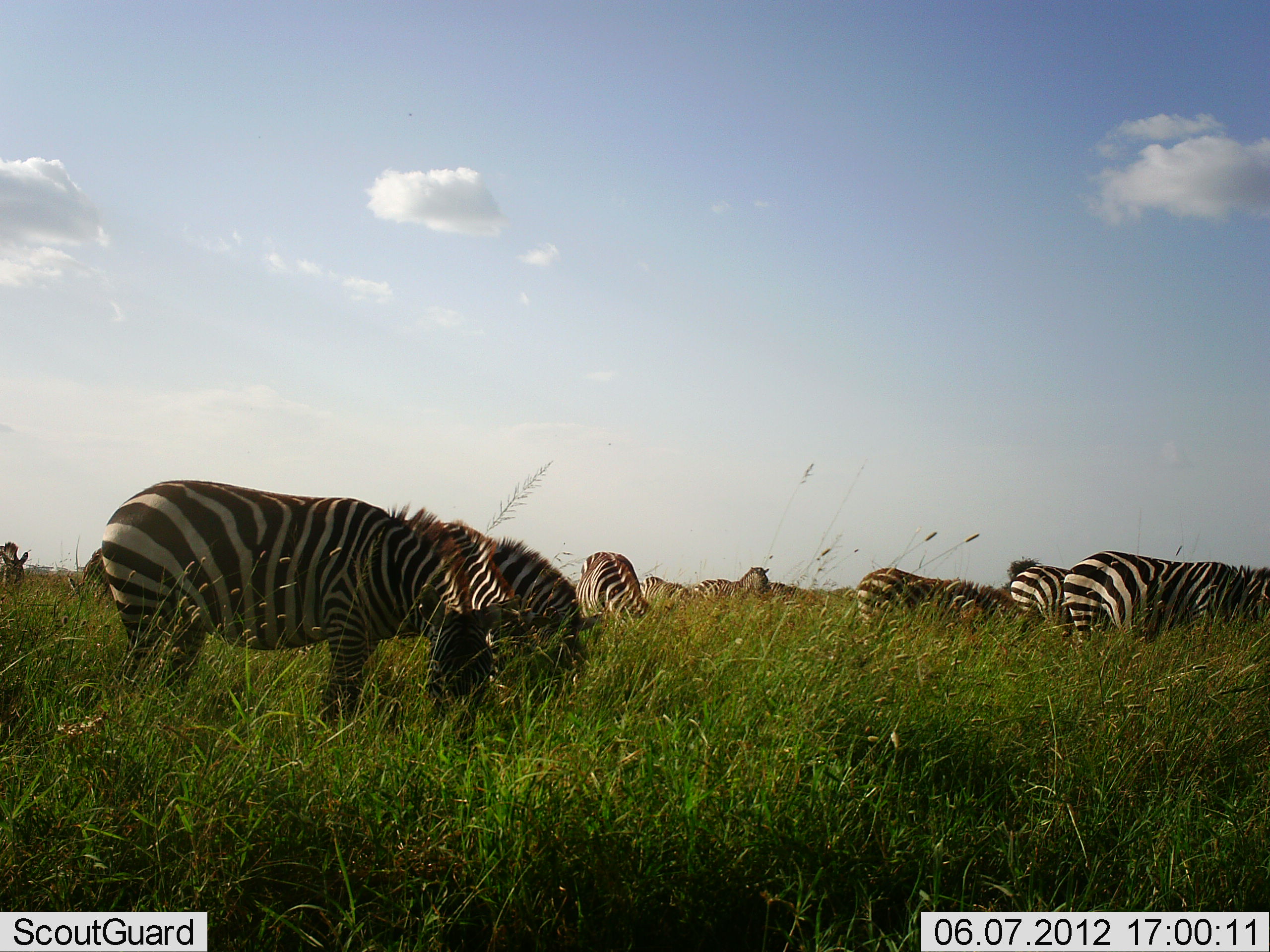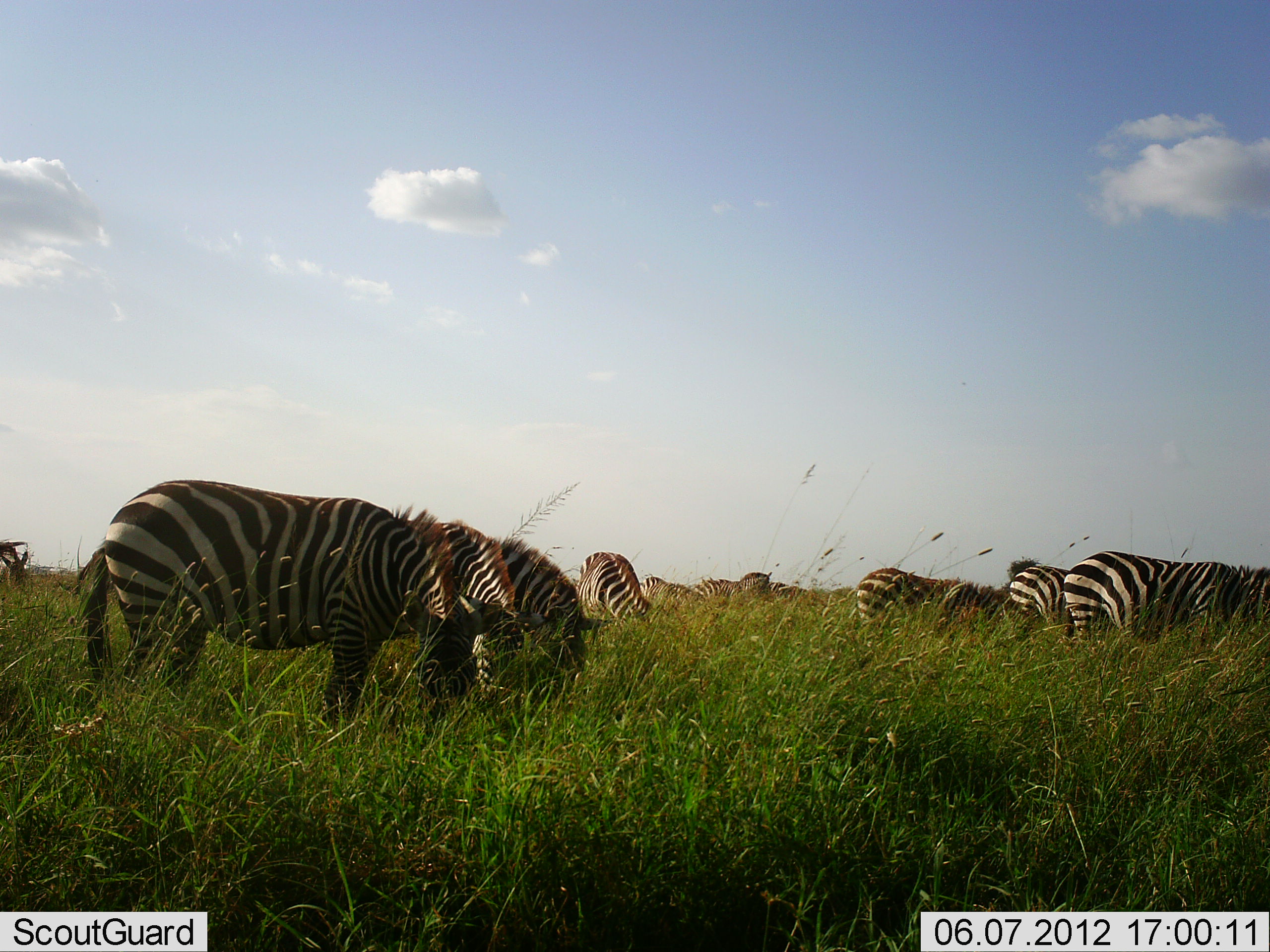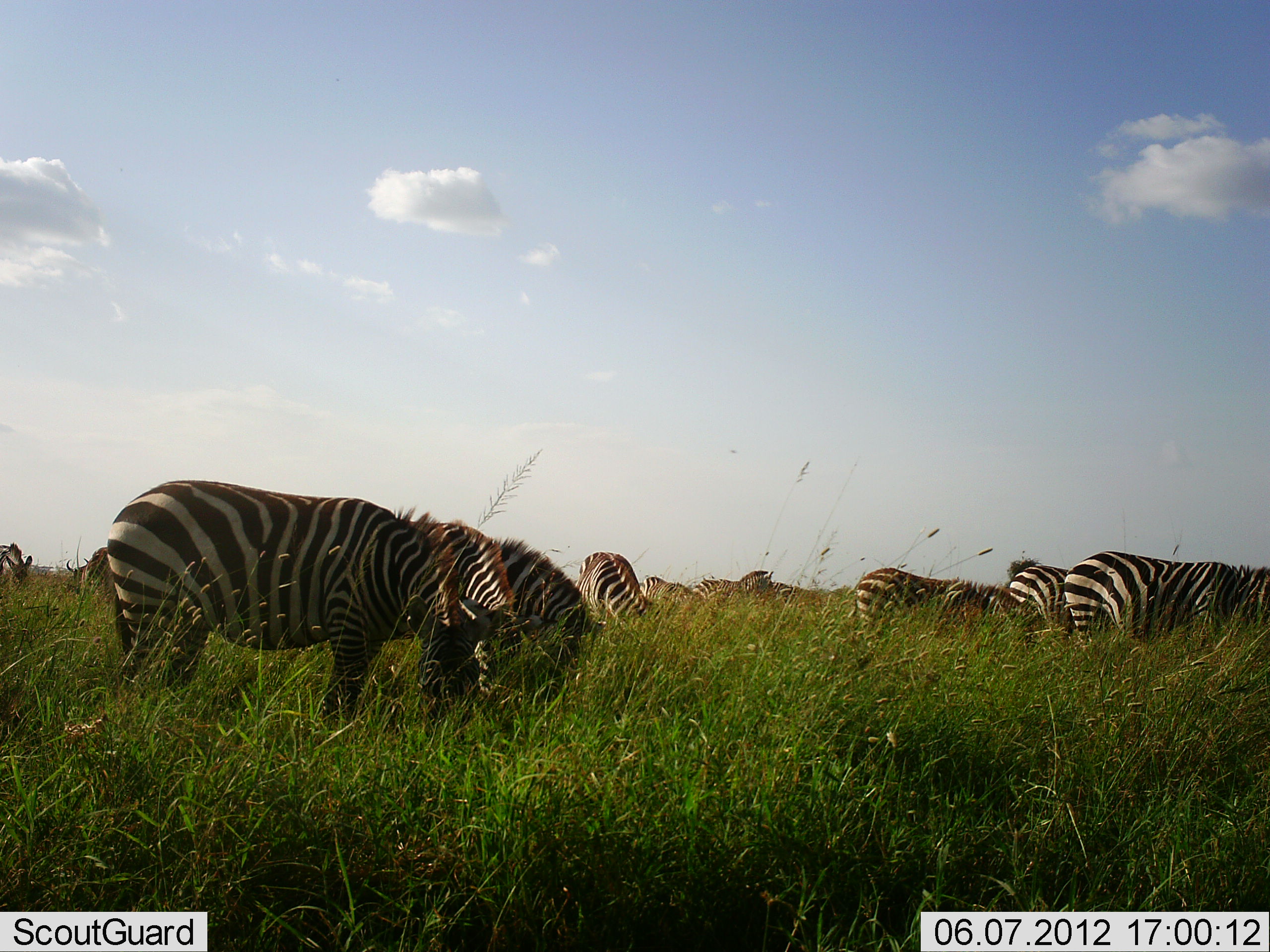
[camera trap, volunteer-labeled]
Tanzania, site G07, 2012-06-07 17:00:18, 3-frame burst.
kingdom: Animalia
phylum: Chordata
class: Mammalia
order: Perissodactyla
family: Equidae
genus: Equus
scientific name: Equus quagga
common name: plains zebra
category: zebra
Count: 11-50.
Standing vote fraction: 10%.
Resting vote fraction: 0%.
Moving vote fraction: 0%.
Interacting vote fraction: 0%.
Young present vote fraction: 10%.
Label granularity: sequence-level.